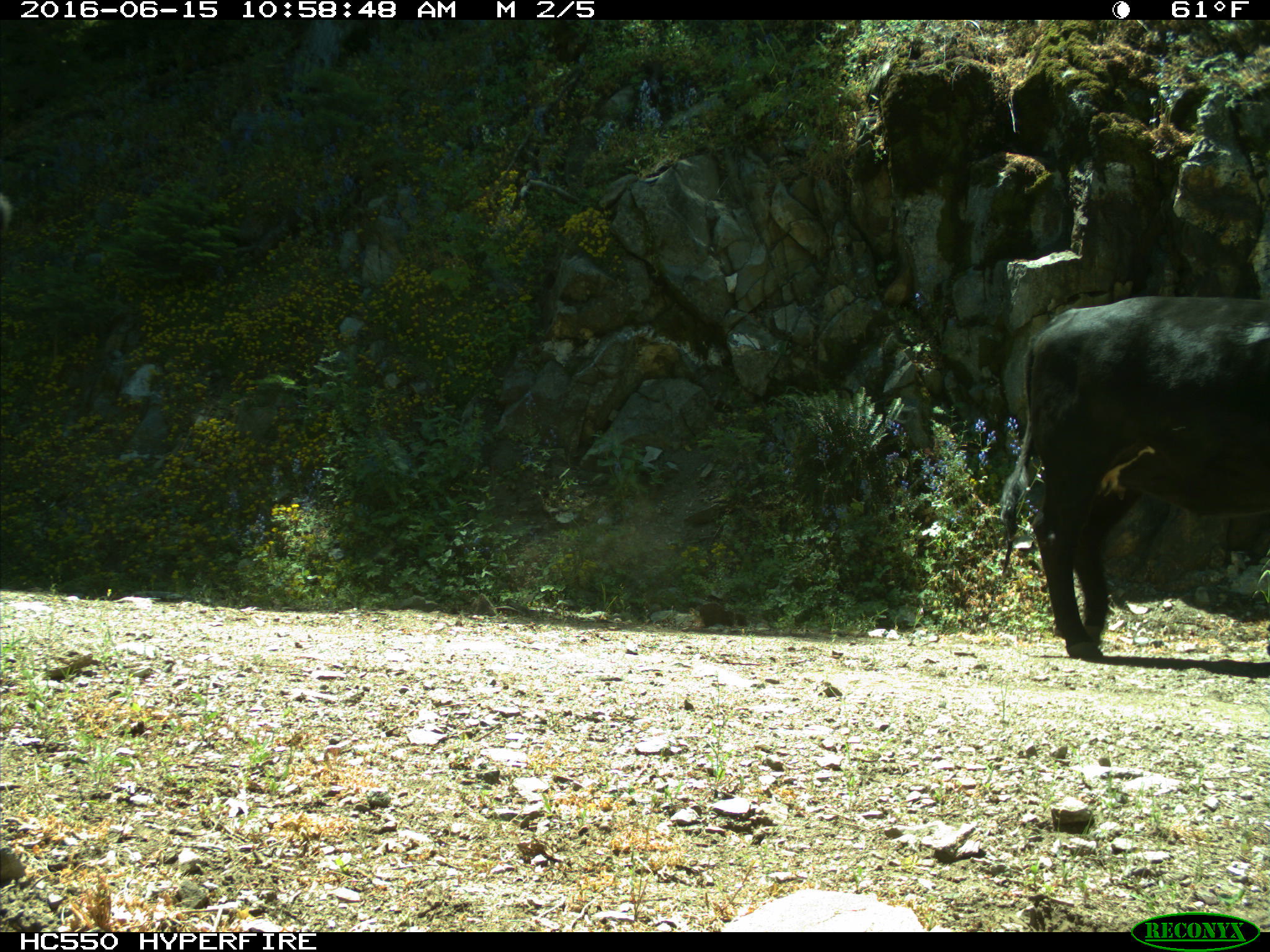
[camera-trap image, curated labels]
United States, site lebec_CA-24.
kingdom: Animalia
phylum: Chordata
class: Mammalia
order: Artiodactyla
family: Bovidae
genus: Bos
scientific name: Bos taurus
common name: domestic cow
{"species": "Bos taurus (domestic cow)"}